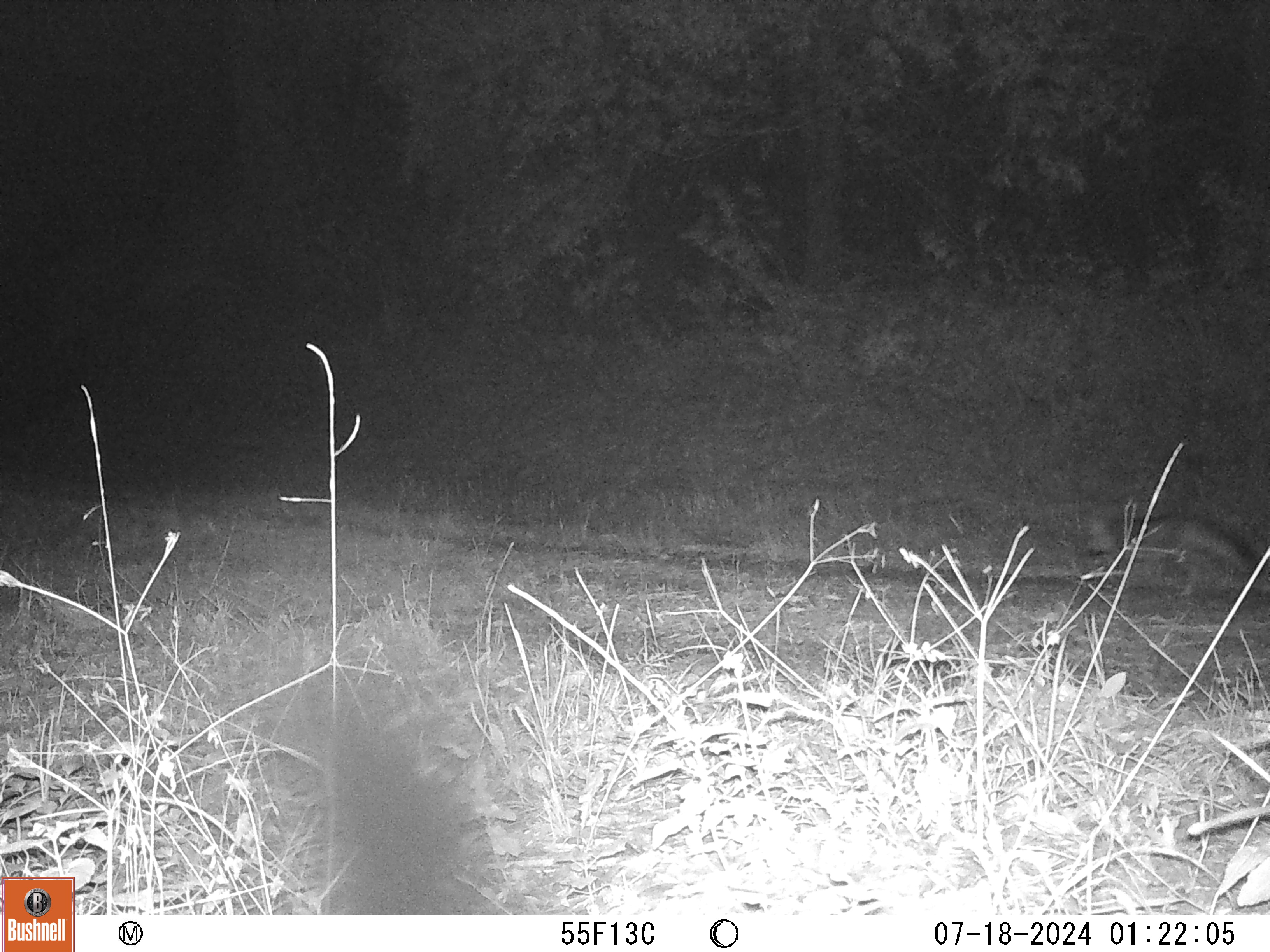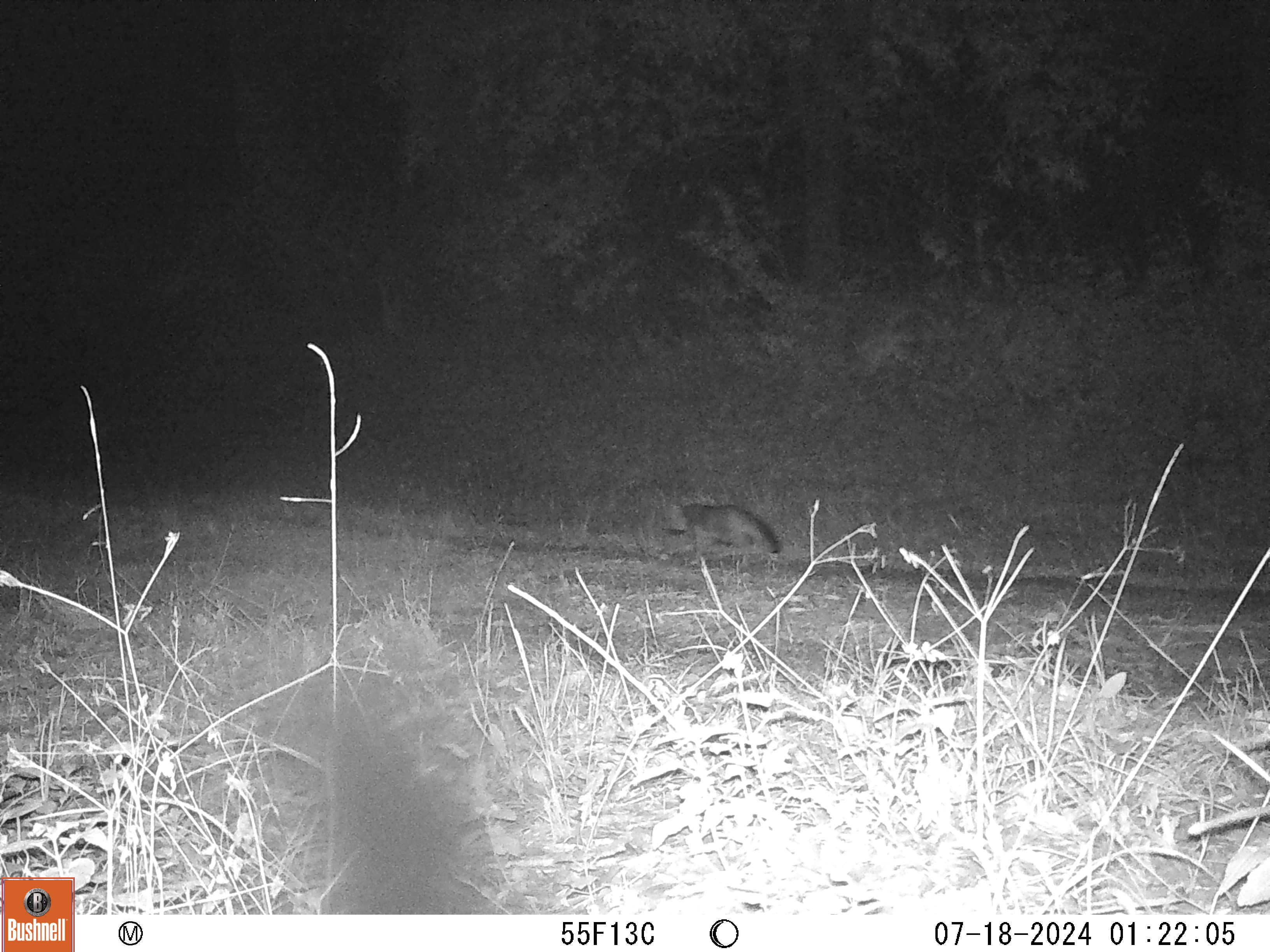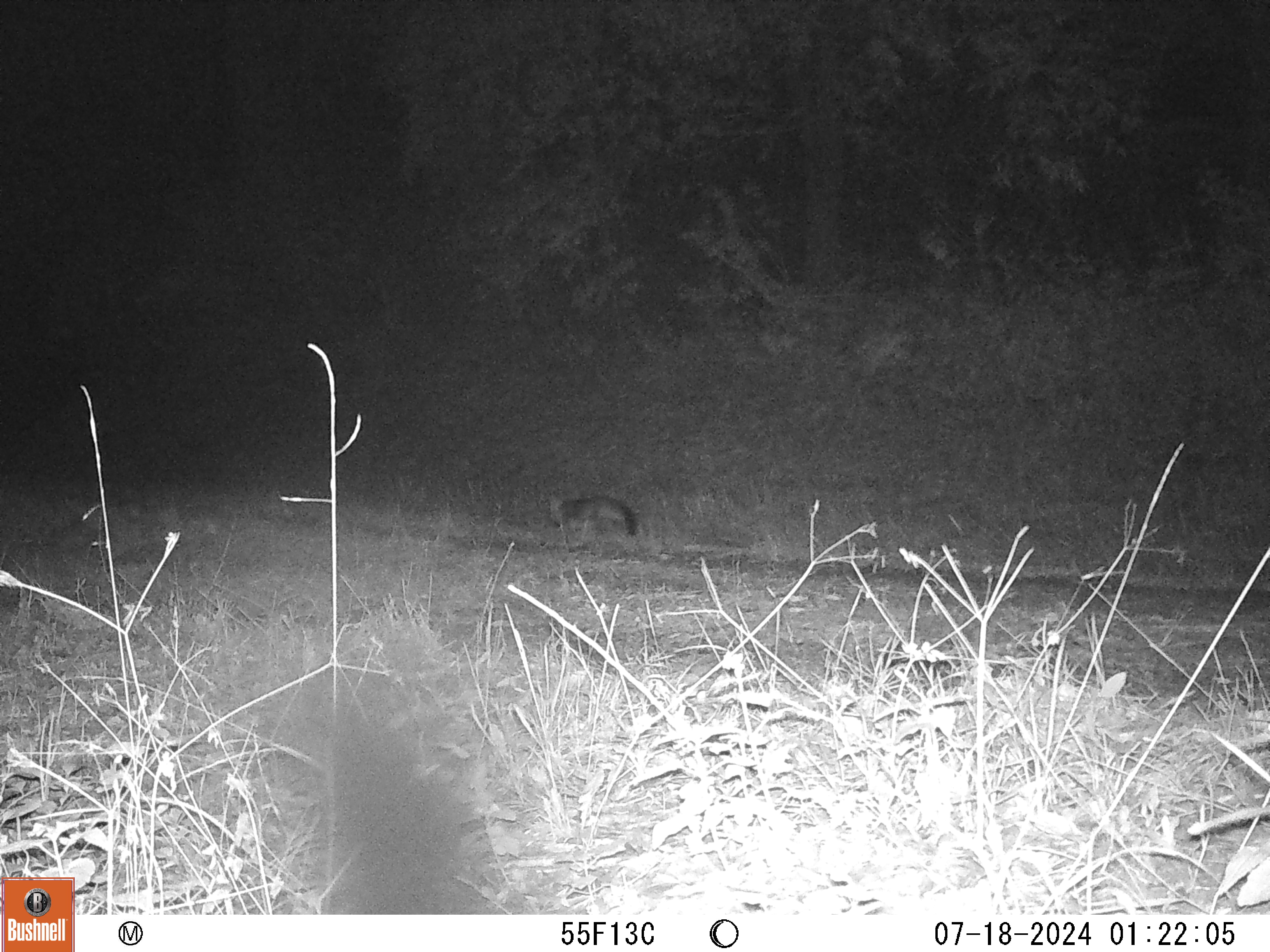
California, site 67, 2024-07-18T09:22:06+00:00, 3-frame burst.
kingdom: Animalia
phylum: Chordata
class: Mammalia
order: Carnivora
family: Canidae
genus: Urocyon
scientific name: Urocyon cinereoargenteus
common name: gray fox